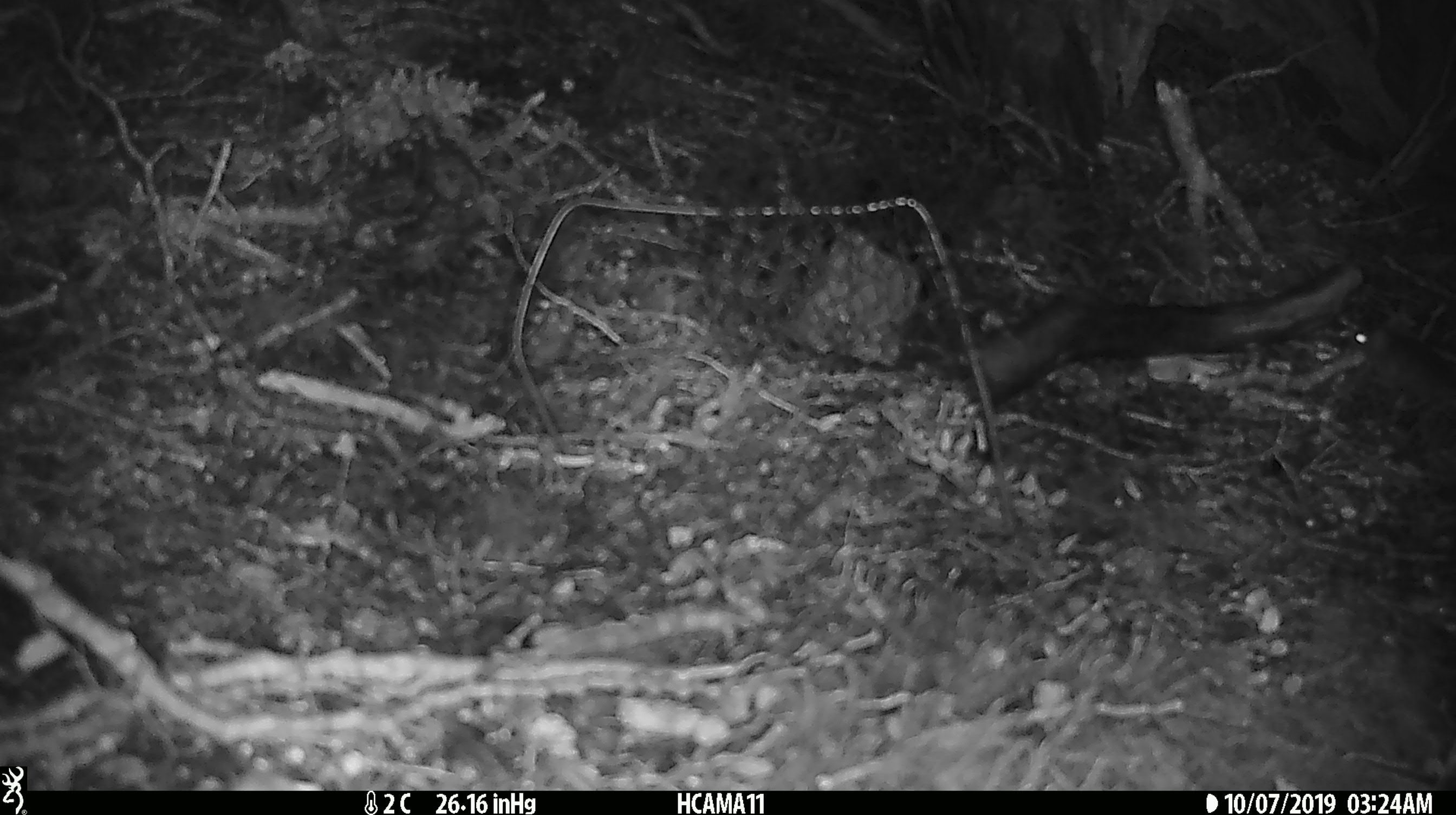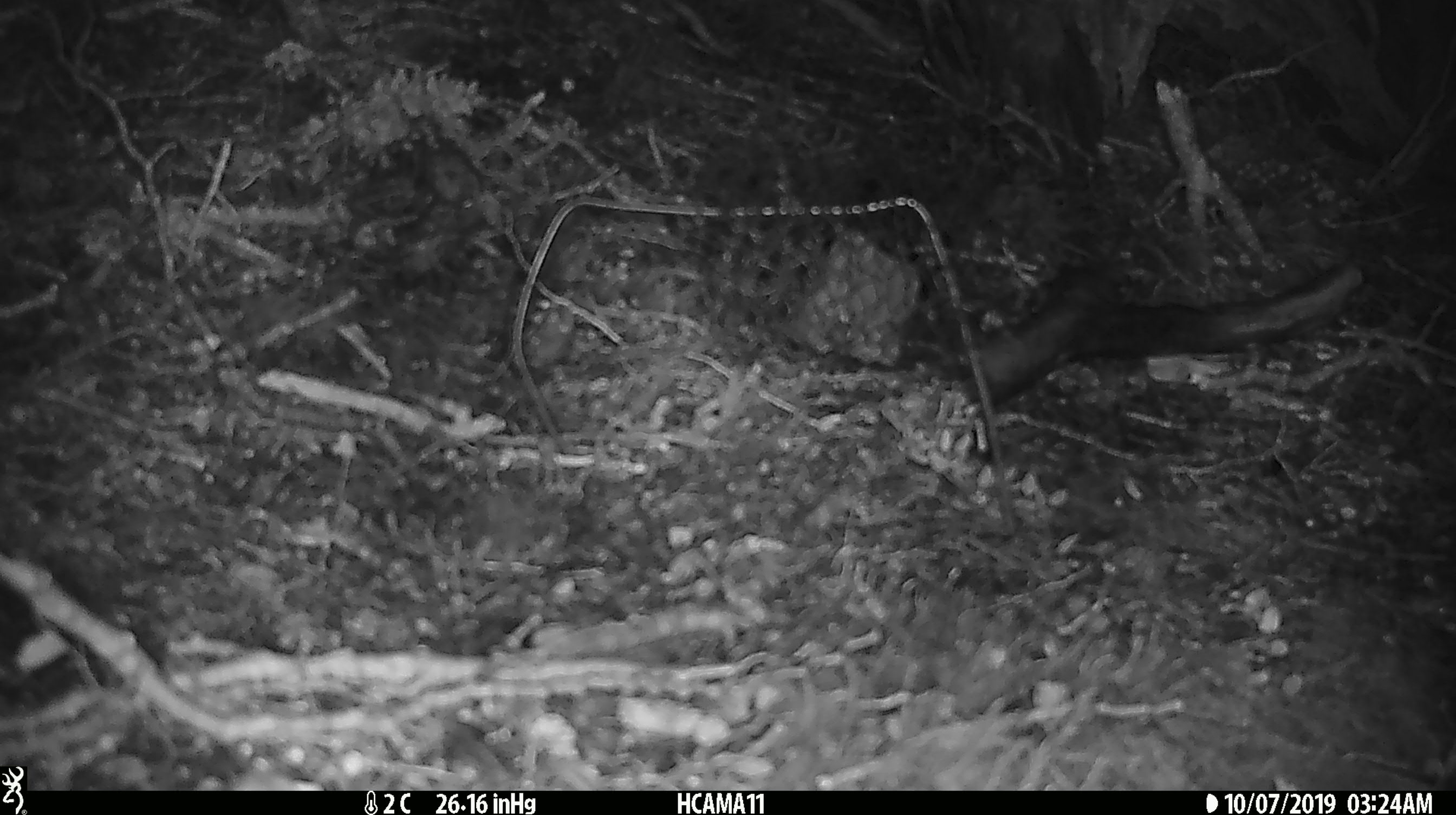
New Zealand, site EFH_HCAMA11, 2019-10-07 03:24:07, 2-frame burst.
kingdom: Animalia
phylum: Chordata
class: Mammalia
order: Rodentia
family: Muridae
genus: Mus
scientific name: Mus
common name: mouse